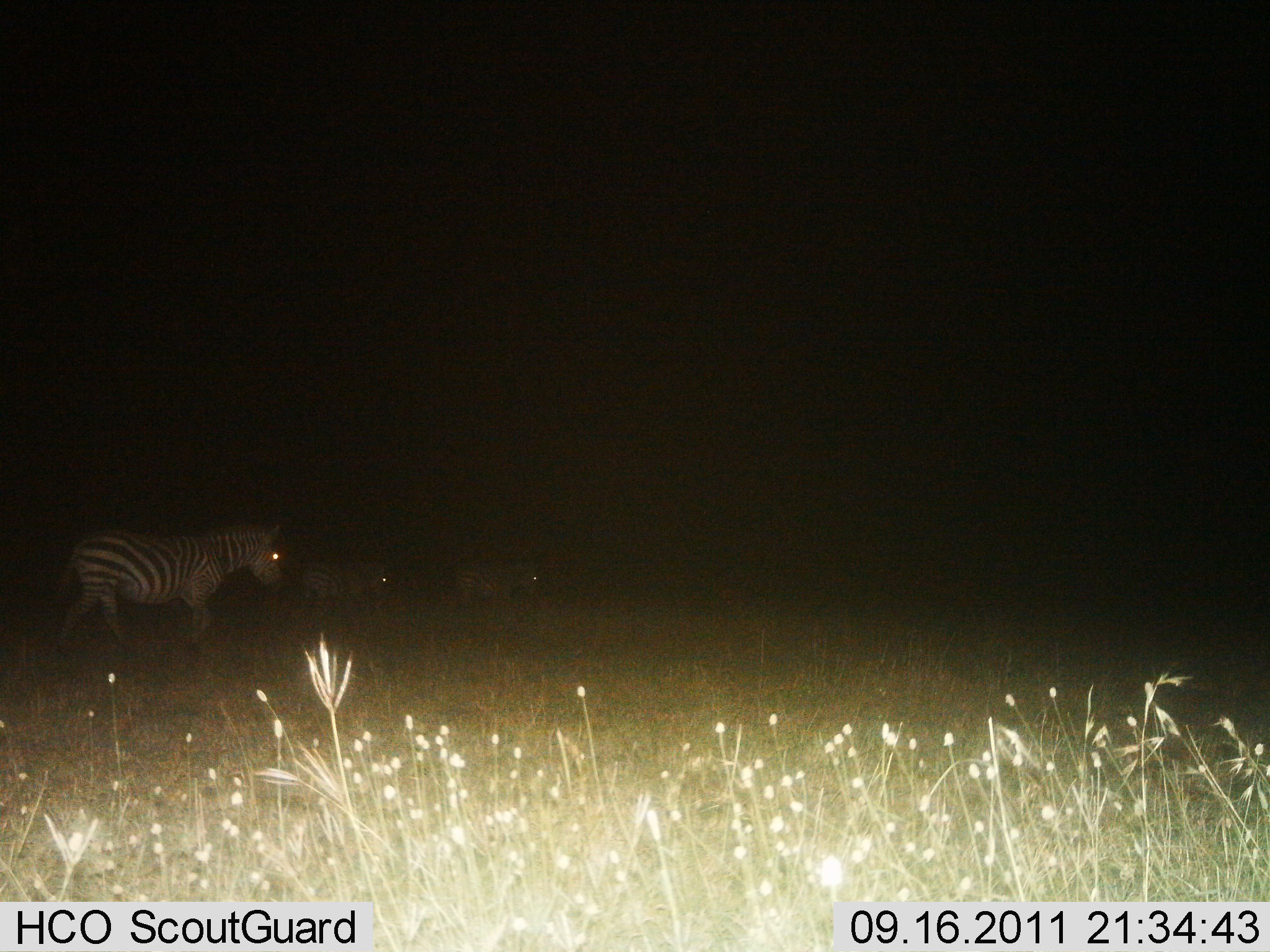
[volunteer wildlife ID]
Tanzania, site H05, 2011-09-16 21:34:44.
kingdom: Animalia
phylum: Chordata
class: Mammalia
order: Perissodactyla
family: Equidae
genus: Equus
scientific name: Equus quagga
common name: plains zebra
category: zebra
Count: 3.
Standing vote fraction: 29%.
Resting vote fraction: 0%.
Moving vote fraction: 79%.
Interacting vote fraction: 7%.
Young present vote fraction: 0%.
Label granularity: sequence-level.